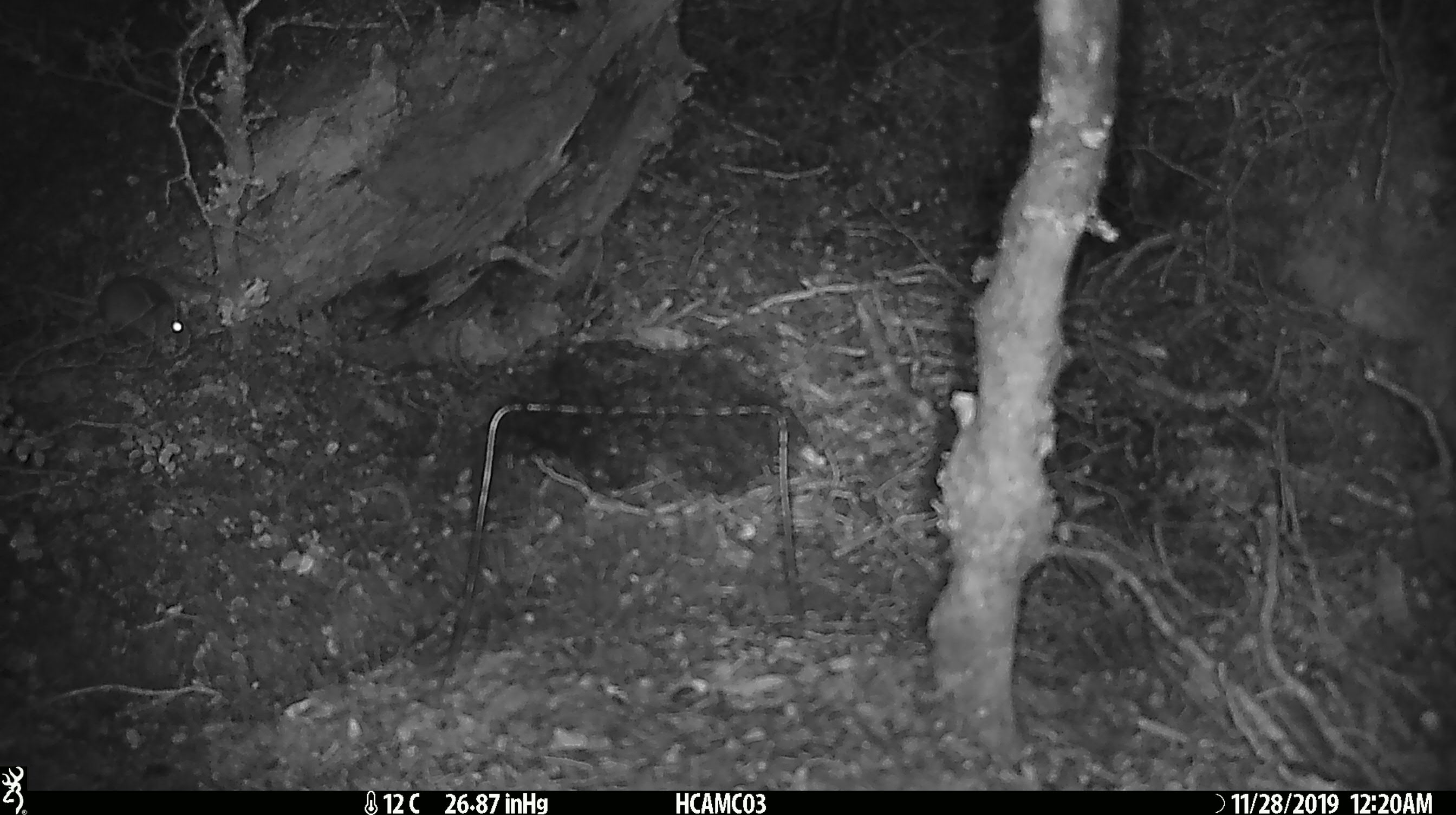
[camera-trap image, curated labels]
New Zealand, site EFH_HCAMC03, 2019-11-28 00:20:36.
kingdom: Animalia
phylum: Chordata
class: Mammalia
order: Rodentia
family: Muridae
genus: Mus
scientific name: Mus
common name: mouse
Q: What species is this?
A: Mouse (Mus).